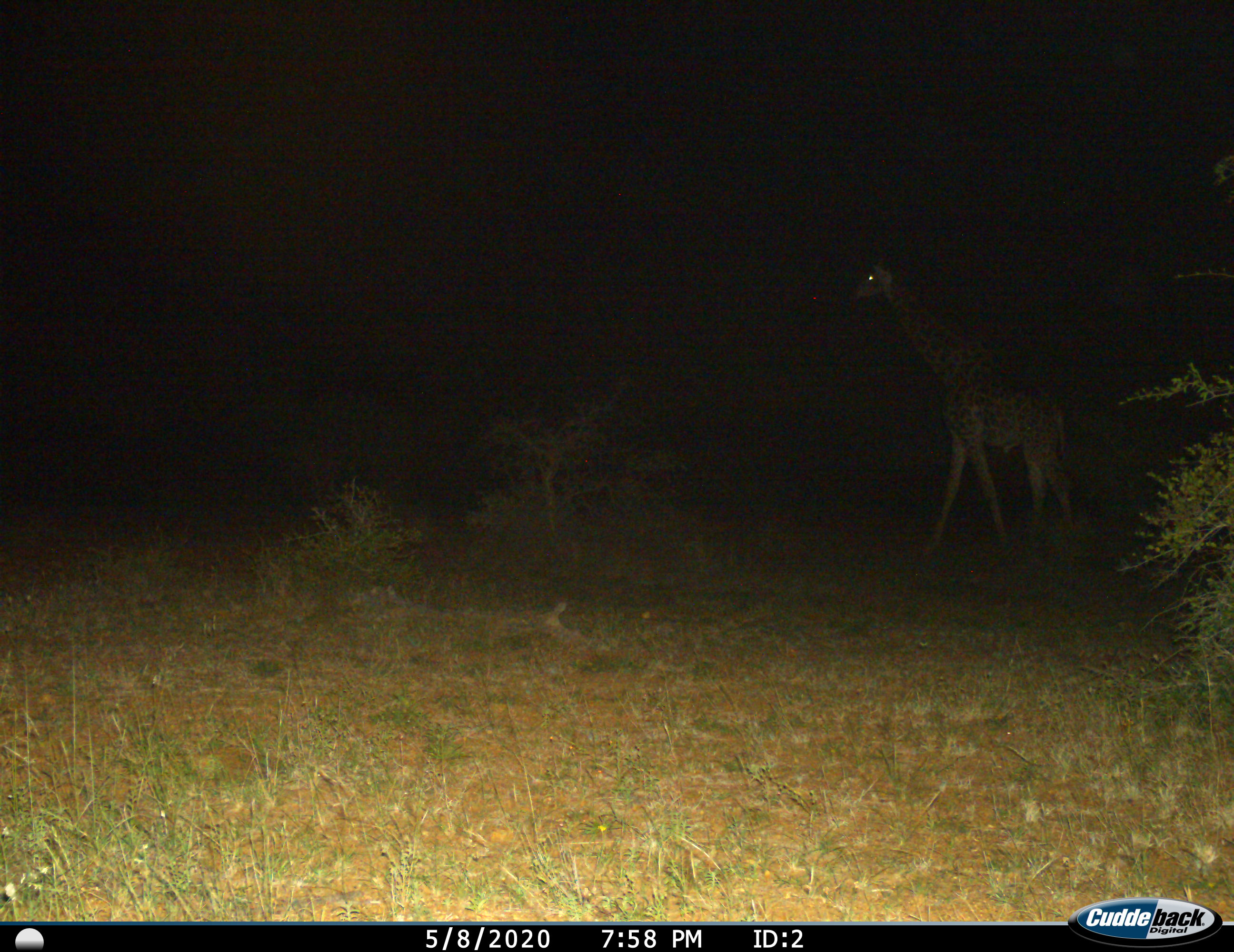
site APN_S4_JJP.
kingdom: Animalia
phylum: Chordata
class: Mammalia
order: Artiodactyla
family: Giraffidae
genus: Giraffa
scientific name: Giraffa camelopardalis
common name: giraffe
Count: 1.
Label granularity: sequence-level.